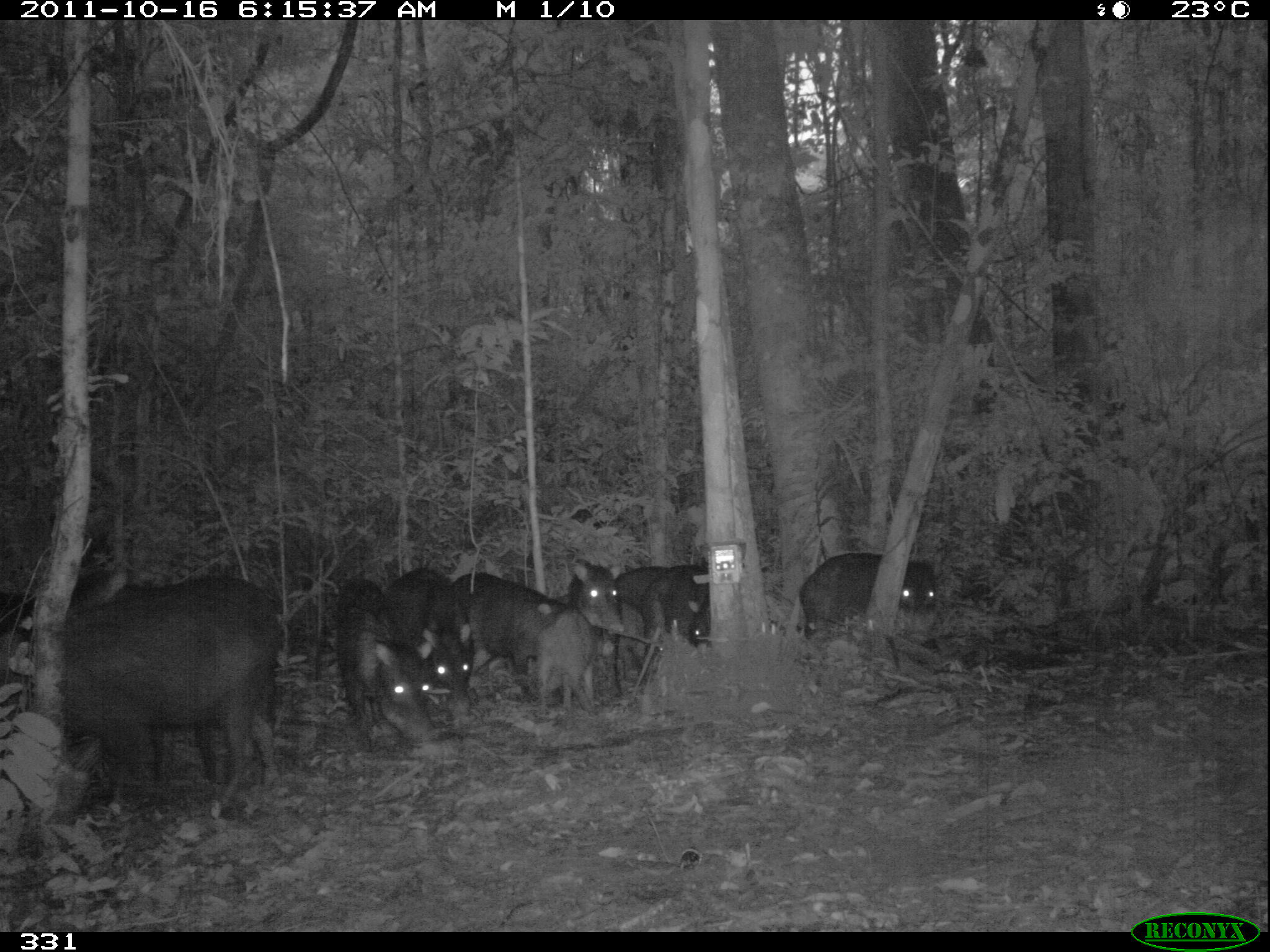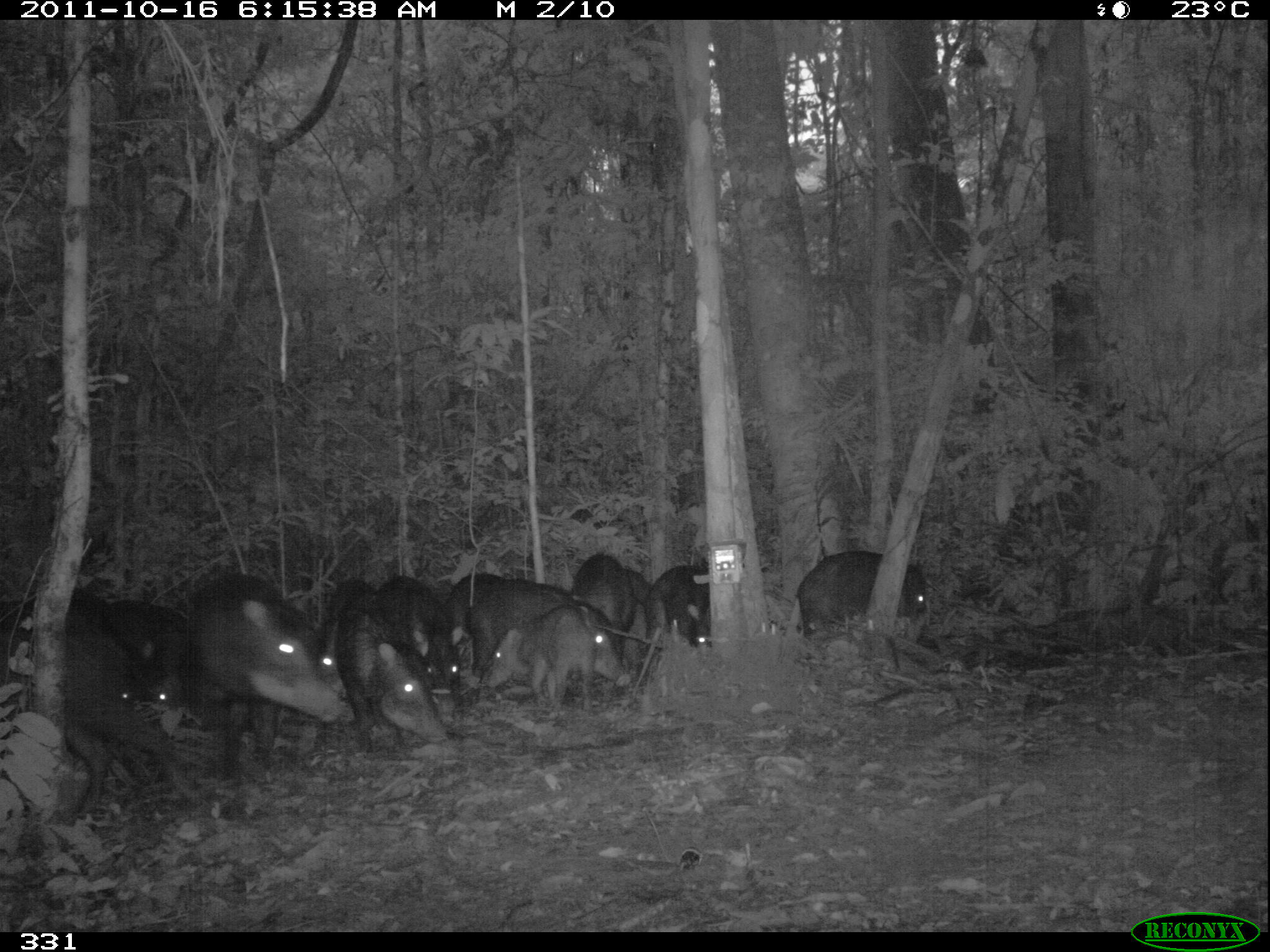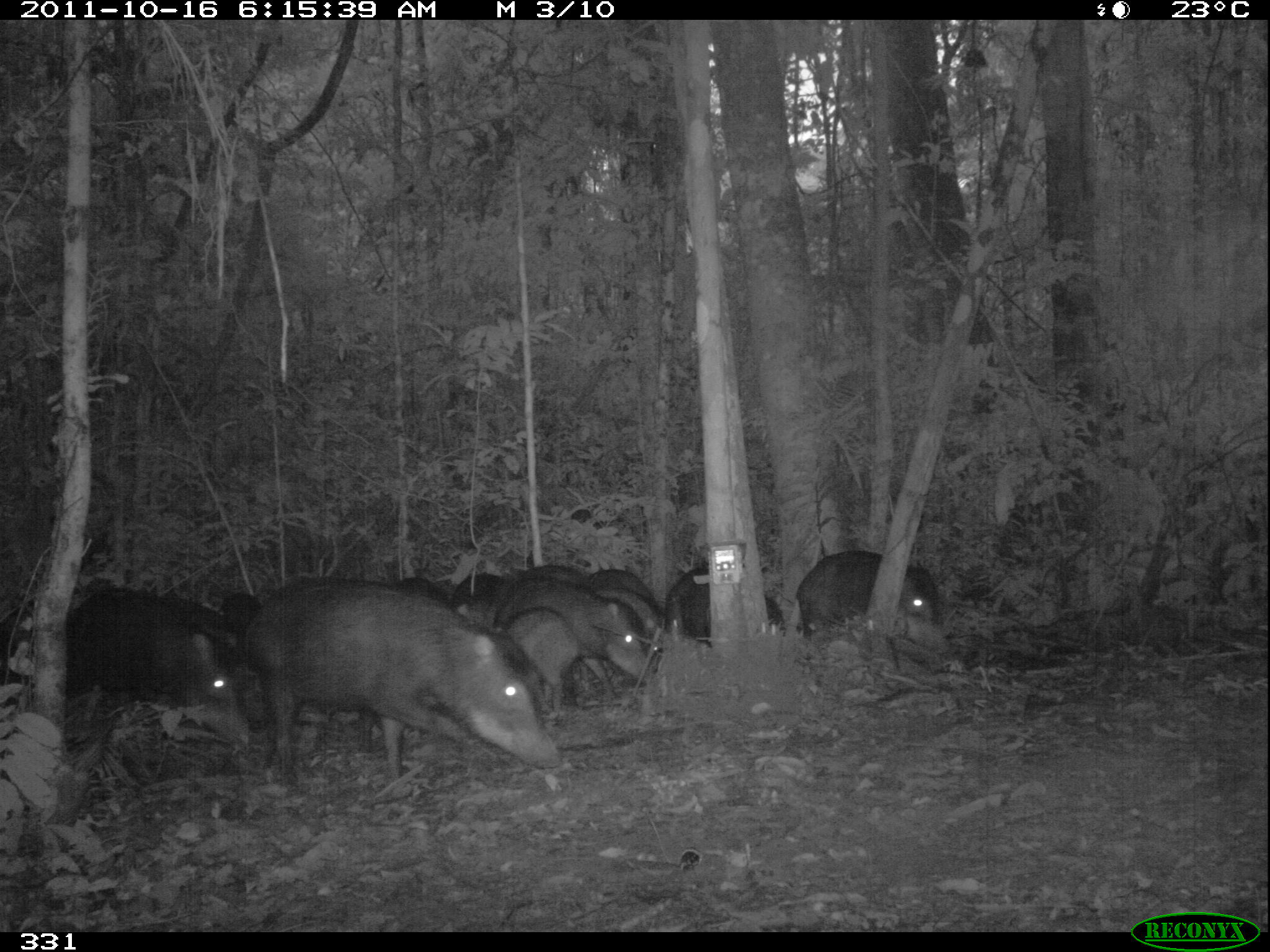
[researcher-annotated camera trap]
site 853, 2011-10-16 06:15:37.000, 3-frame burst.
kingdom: Animalia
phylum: Chordata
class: Mammalia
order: Artiodactyla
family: Tayassuidae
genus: Tayassu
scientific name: Tayassu pecari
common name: white-lipped peccary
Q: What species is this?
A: Tayassu pecari (white-lipped peccary).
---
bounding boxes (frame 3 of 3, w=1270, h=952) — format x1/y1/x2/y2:
tayassu pecari: 237/576/560/784; 0/582/249/751; 492/584/654/703; 492/580/661/684; 360/574/452/751; 793/548/945/638; 505/608/619/713; 663/564/788/646; 150/589/262/663; 589/584/671/647; 588/566/663/619; 452/572/516/631; 513/563/587/591